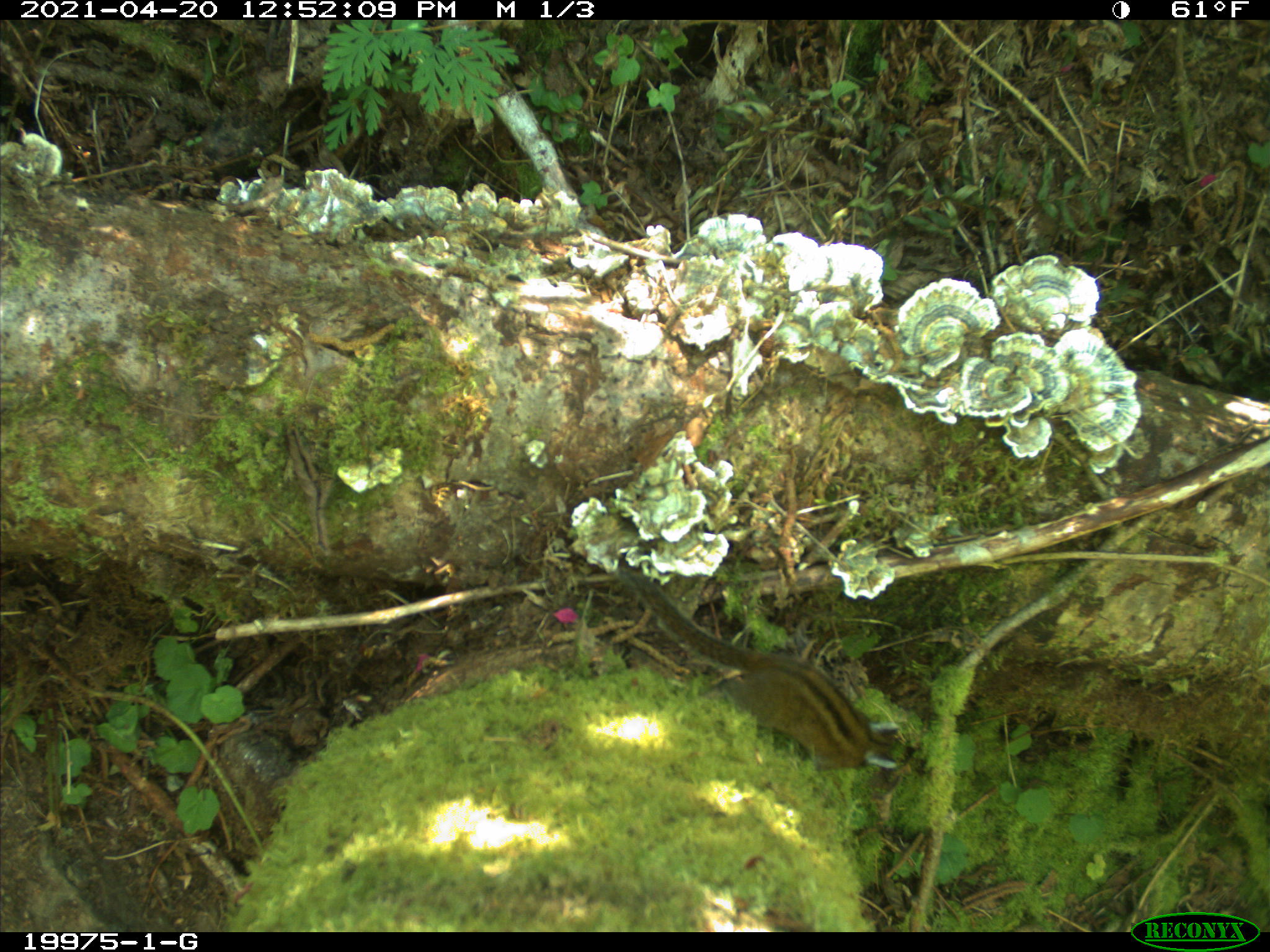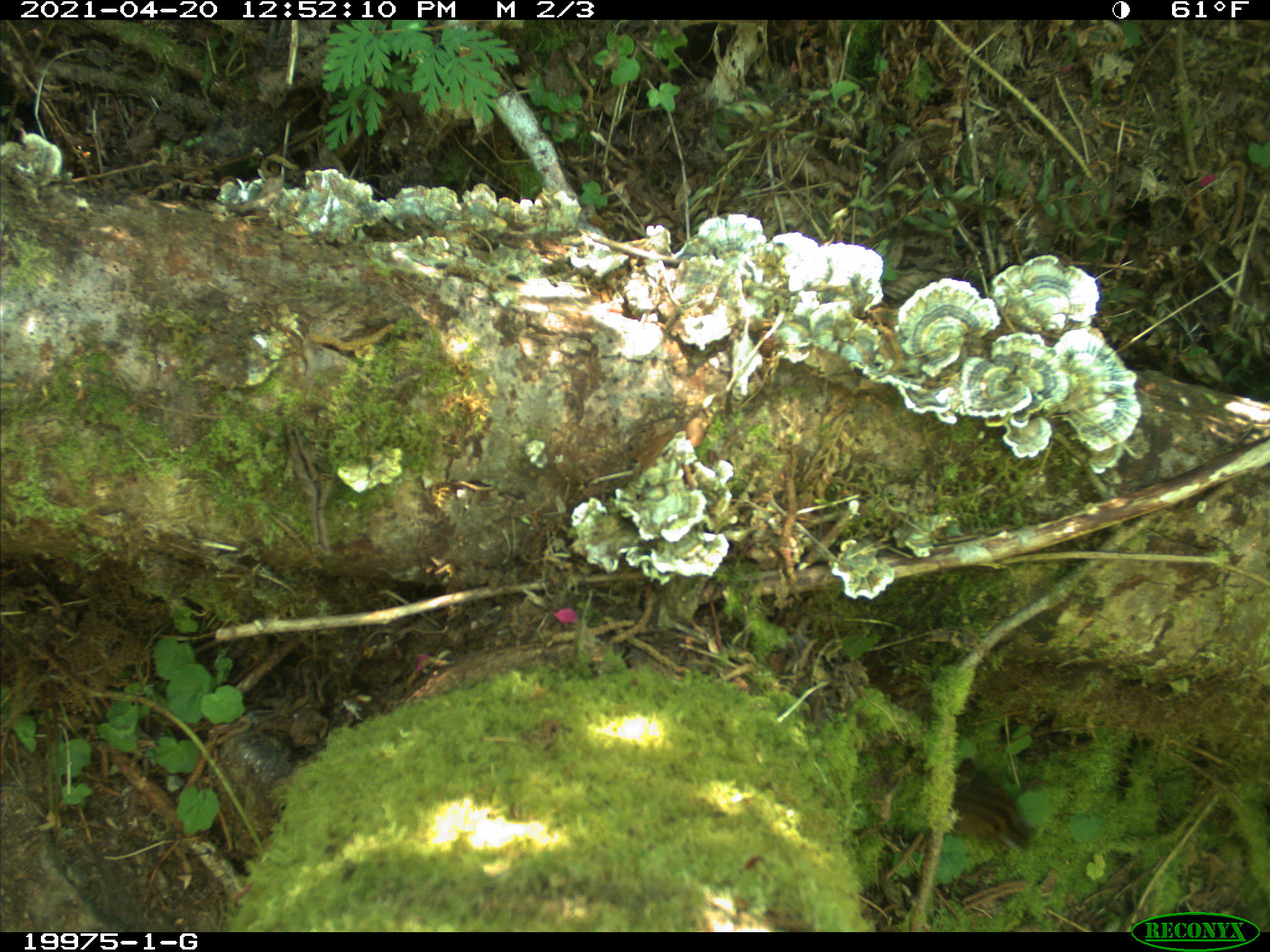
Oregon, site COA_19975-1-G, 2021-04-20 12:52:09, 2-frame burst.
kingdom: Animalia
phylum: Chordata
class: Mammalia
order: Rodentia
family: Sciuridae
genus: Neotamias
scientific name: Neotamias townsendii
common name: townsend's chipmunk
Townsend's chipmunk (Neotamias townsendii).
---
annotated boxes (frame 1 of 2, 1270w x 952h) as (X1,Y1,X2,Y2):
townsend's chipmunk: (619,562,918,784)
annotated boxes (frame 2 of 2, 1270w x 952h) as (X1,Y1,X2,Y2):
townsend's chipmunk: (948,758,1045,861)